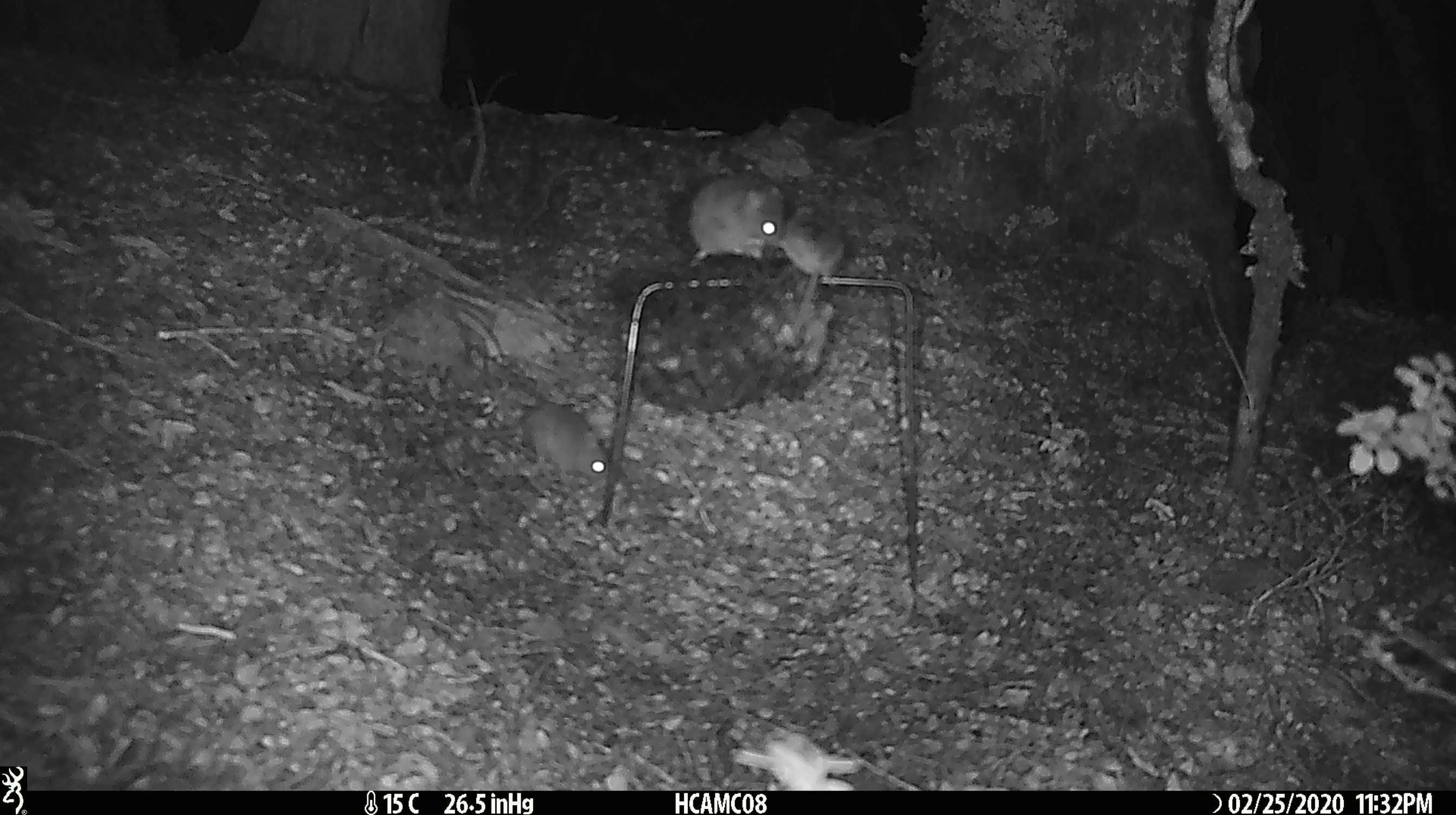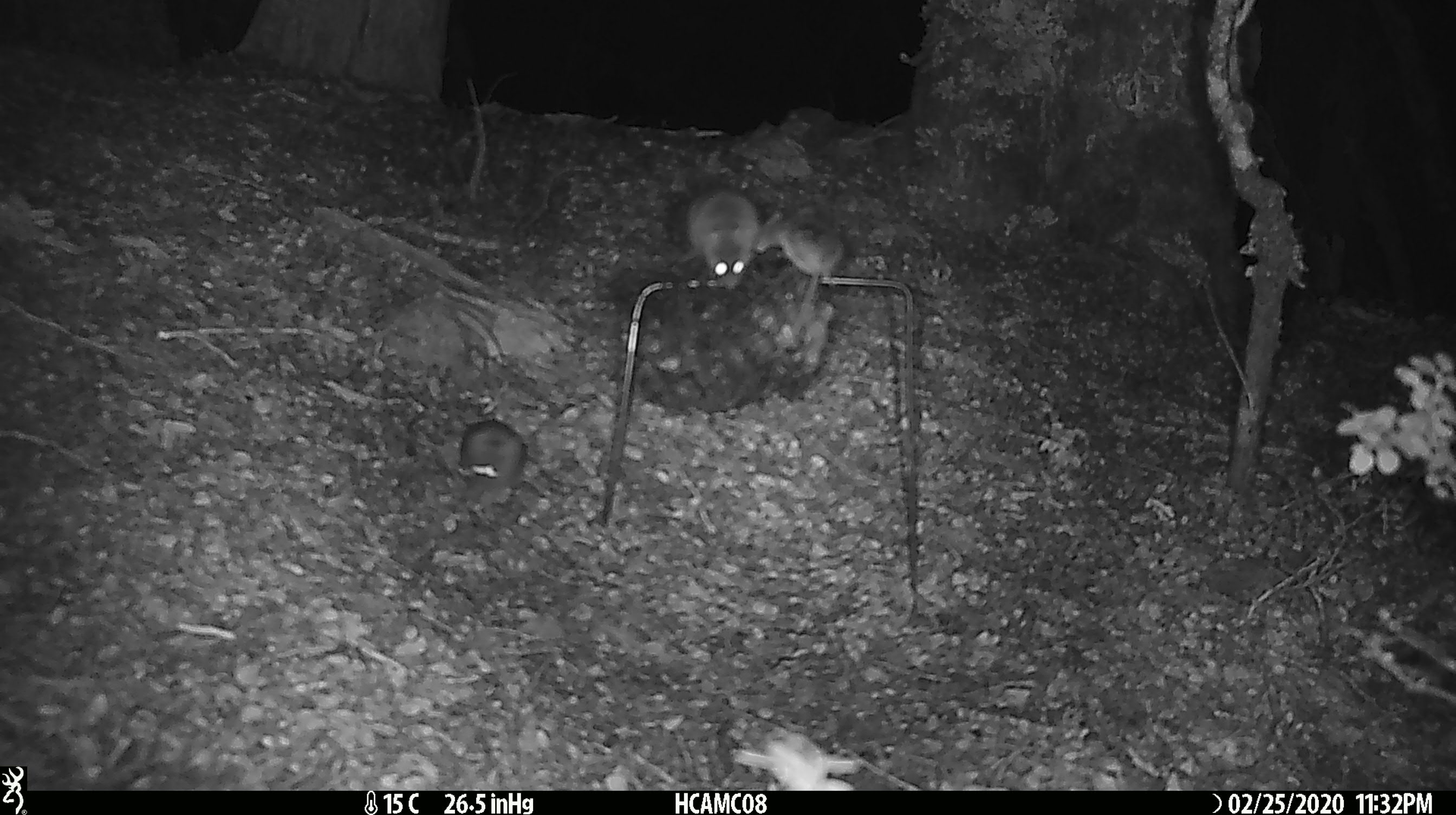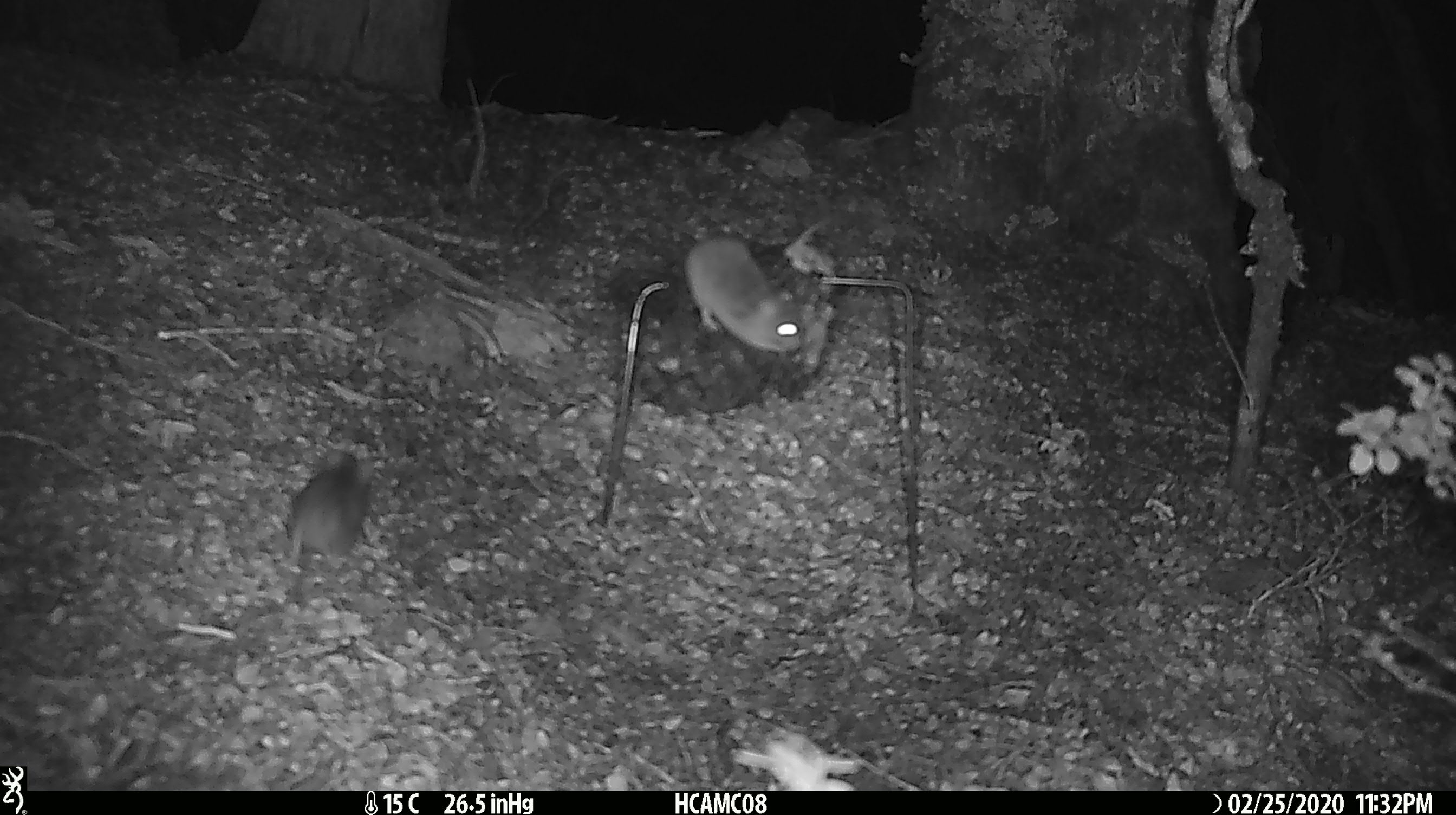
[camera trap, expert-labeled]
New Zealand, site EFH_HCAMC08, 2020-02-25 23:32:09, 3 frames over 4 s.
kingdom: Animalia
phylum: Chordata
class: Mammalia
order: Rodentia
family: Muridae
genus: Mus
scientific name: Mus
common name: mouse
Mouse (Mus).